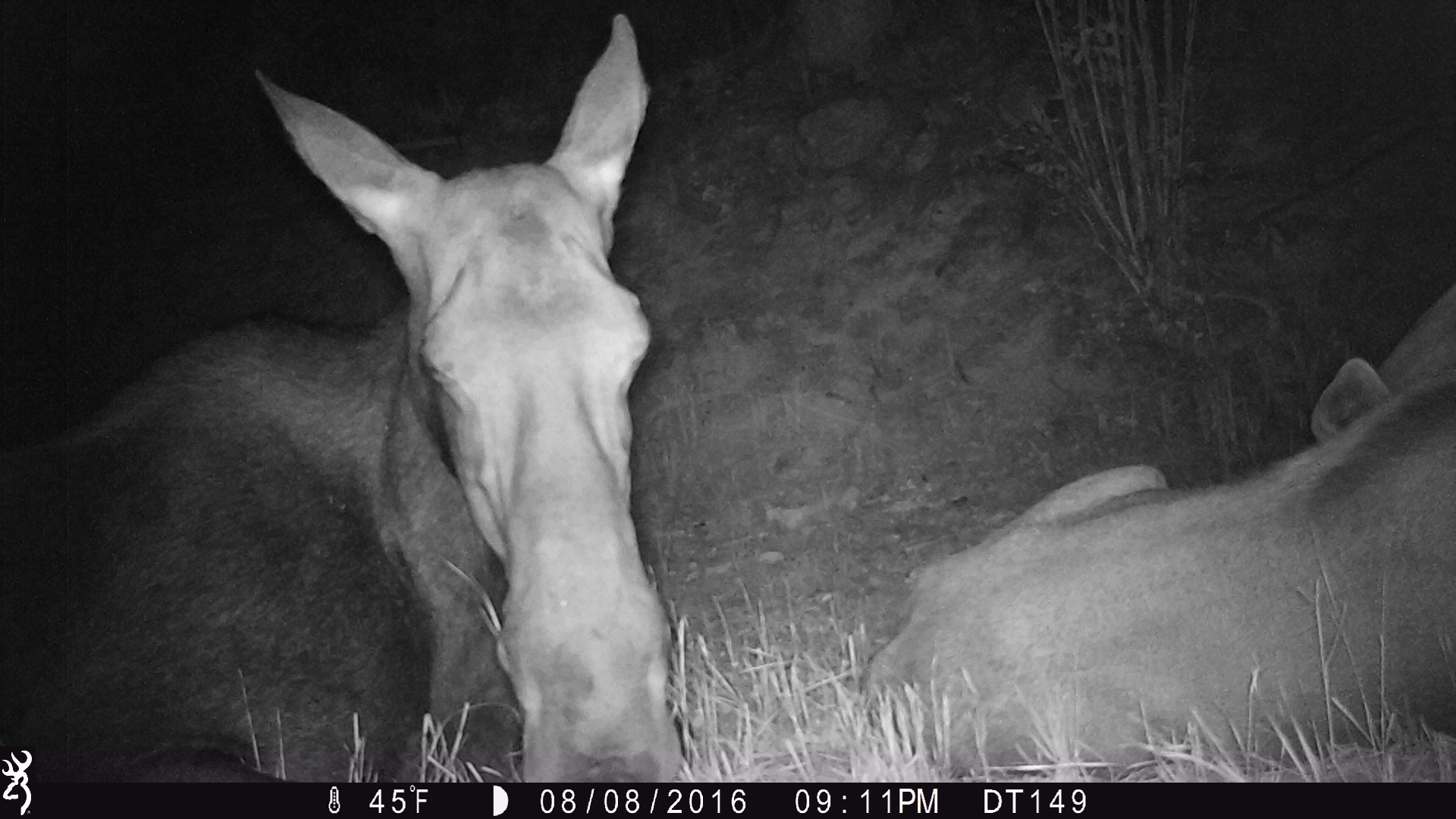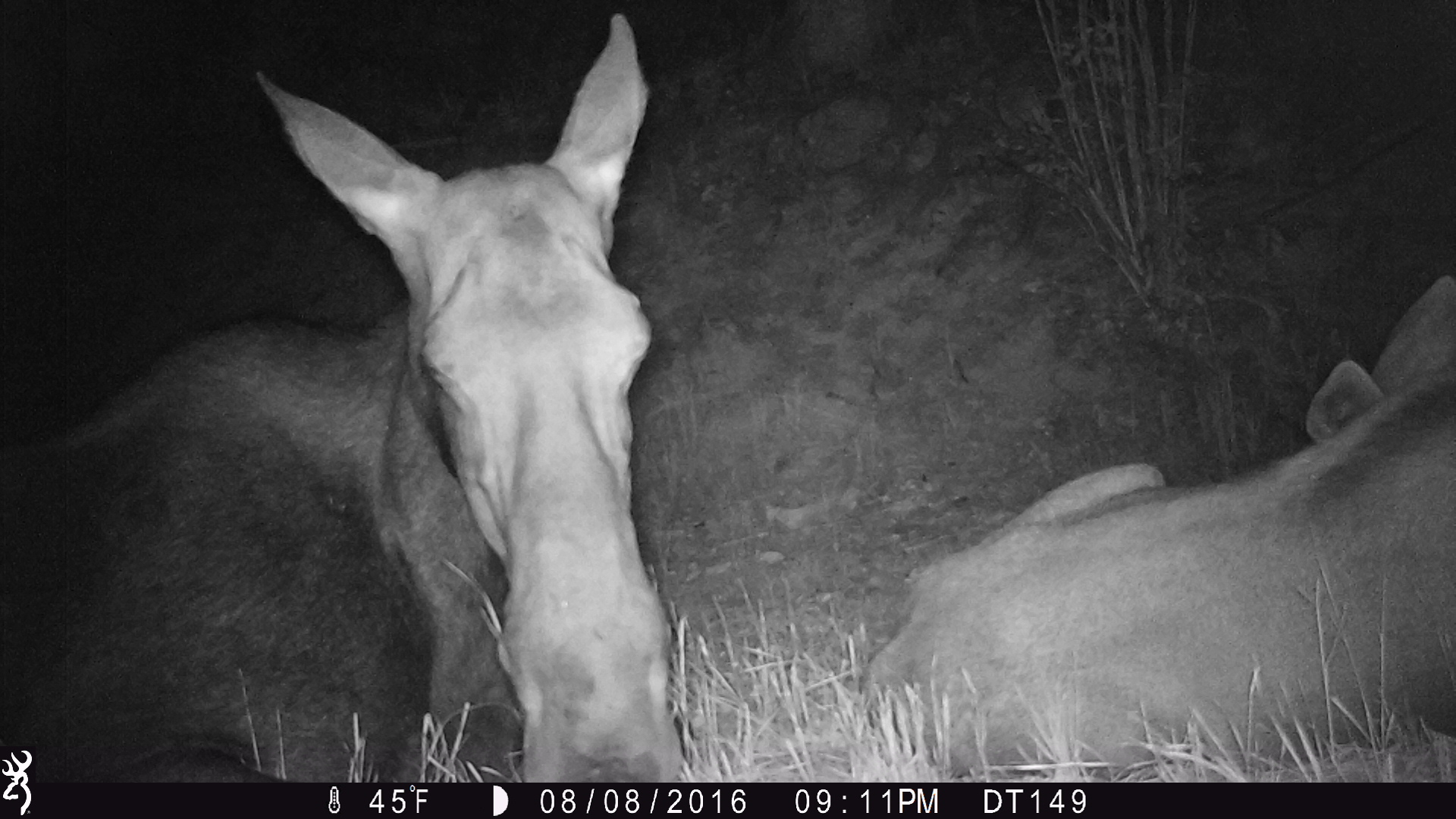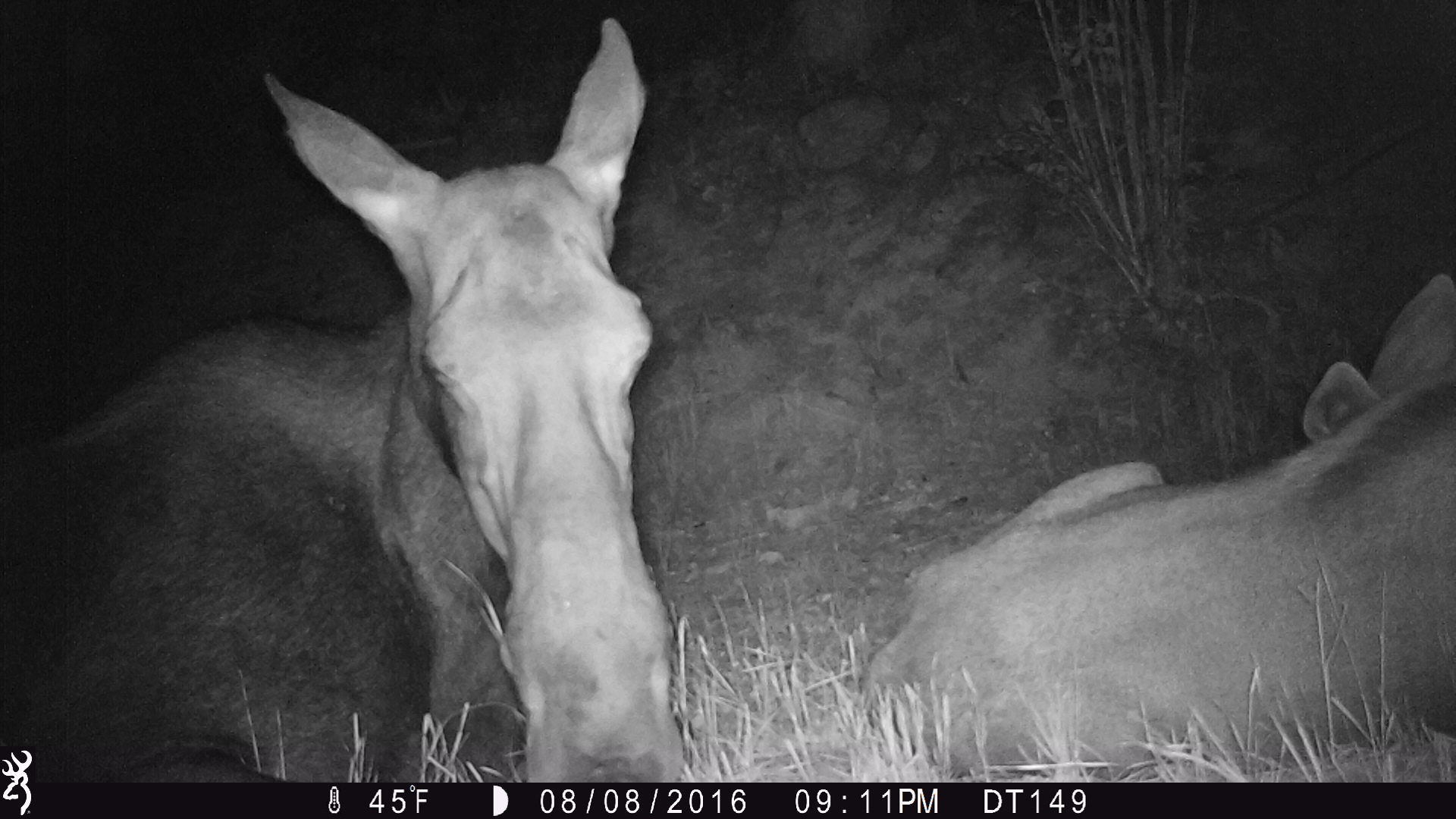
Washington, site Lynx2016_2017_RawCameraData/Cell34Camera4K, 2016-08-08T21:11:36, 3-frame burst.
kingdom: Animalia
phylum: Chordata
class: Mammalia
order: Artiodactyla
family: Cervidae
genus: Alces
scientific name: Alces alces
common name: moose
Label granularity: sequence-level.